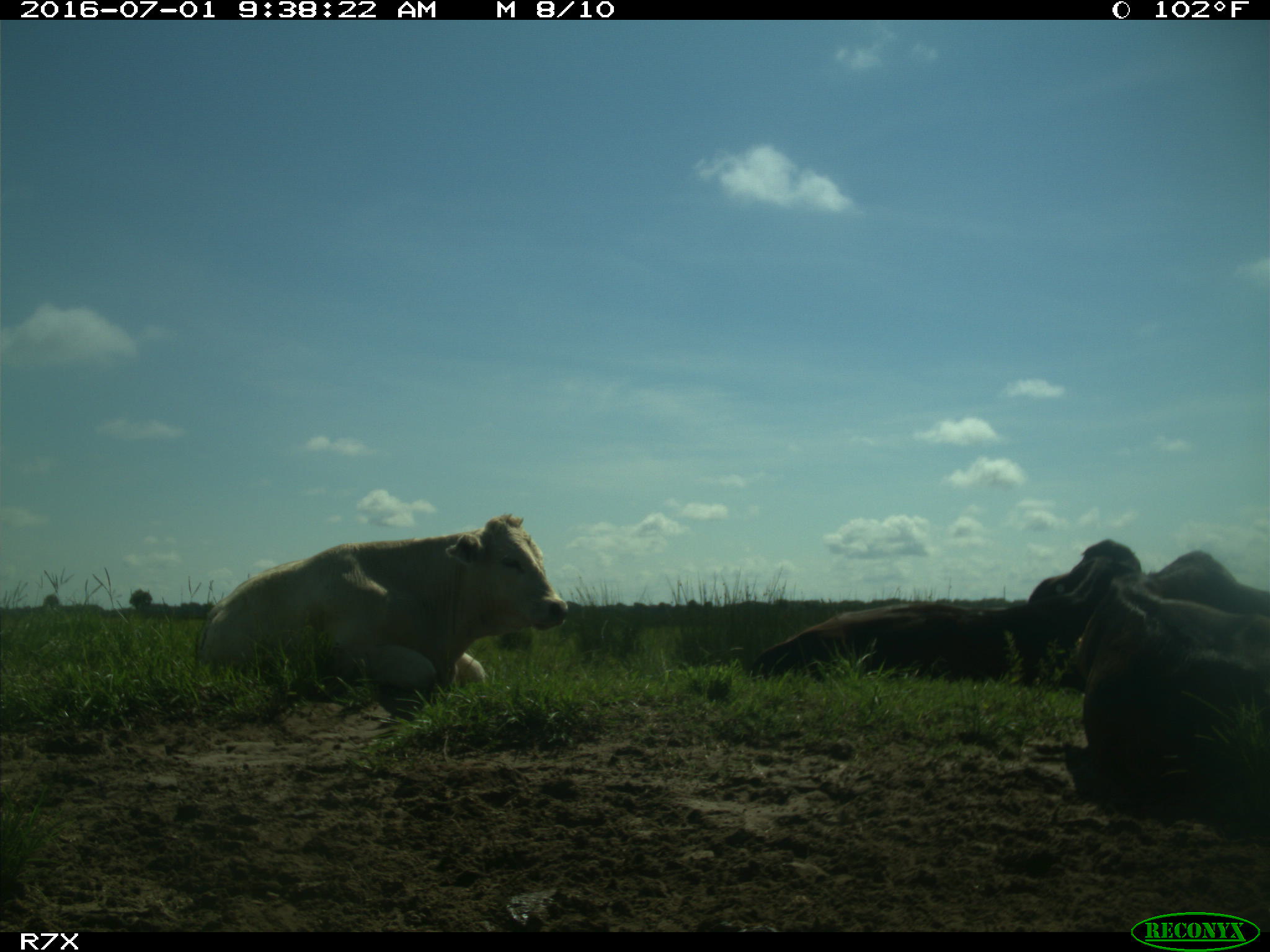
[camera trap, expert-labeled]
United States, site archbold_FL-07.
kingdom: Animalia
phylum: Chordata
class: Mammalia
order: Artiodactyla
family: Bovidae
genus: Bos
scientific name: Bos taurus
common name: domestic cow